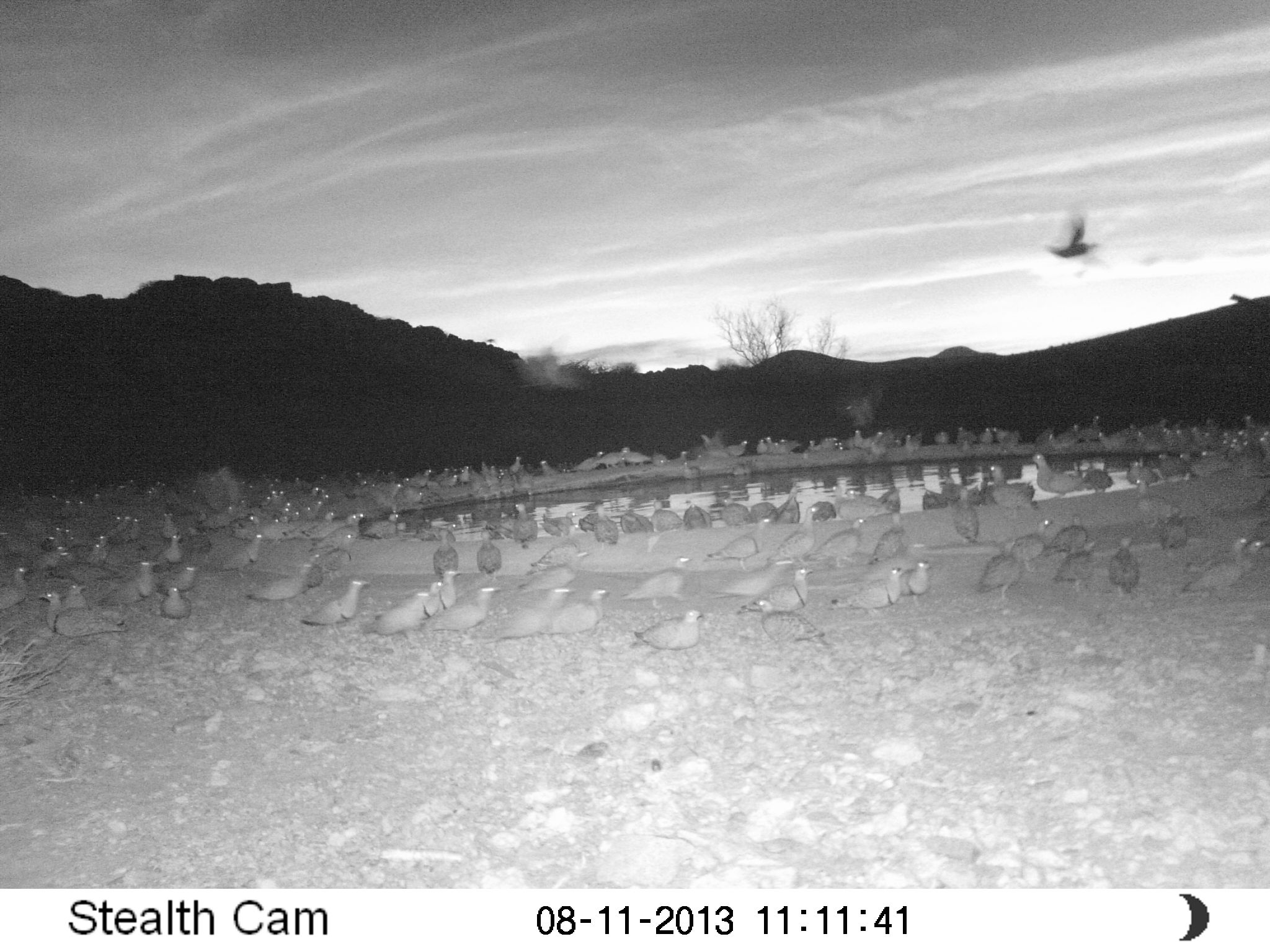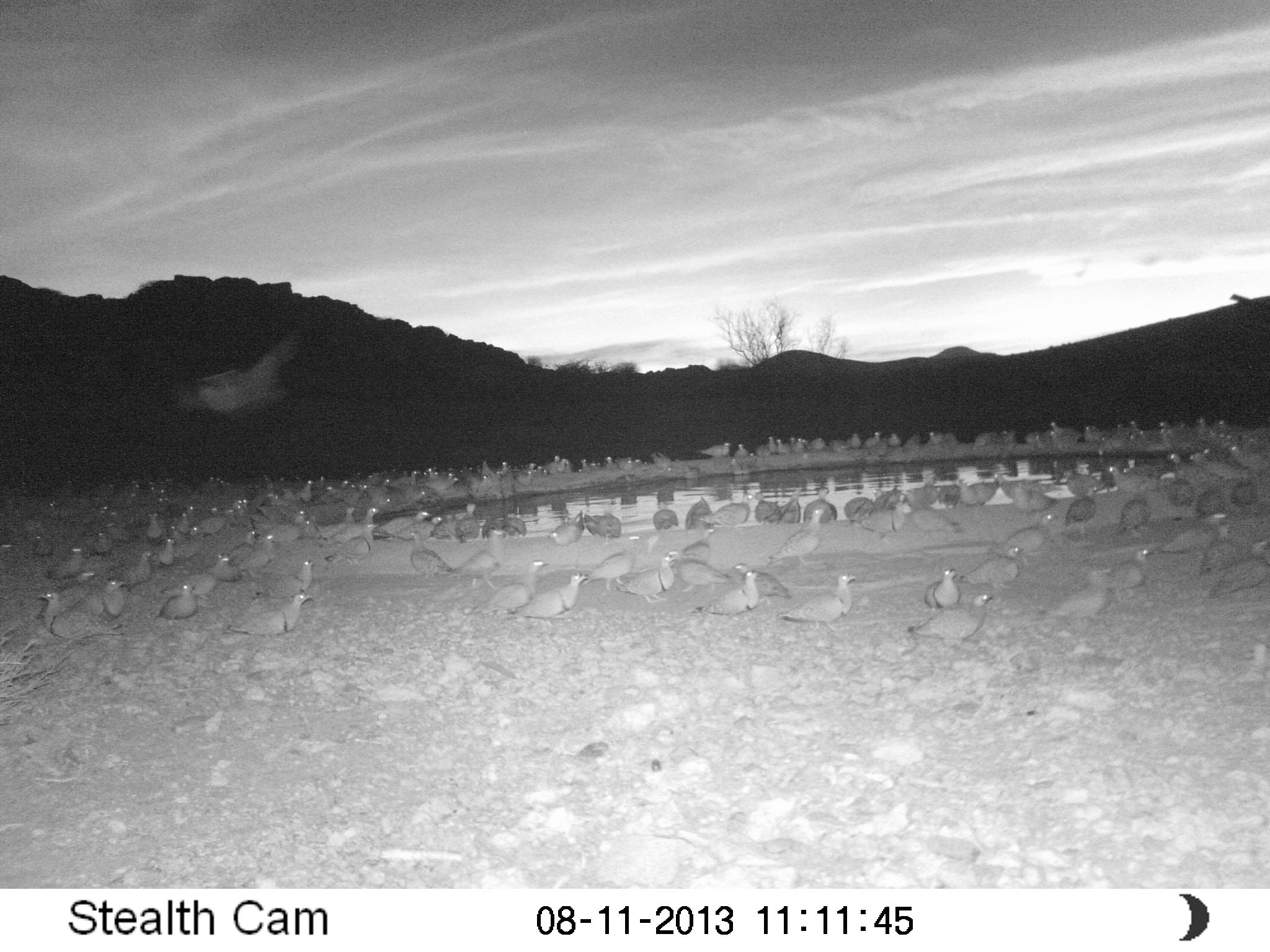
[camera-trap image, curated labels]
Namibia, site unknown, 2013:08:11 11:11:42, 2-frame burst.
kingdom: Animalia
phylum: Chordata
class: Aves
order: Pterocliformes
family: Pteroclidae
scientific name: Pteroclidae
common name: sandgrouse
Pteroclidae (sandgrouse).